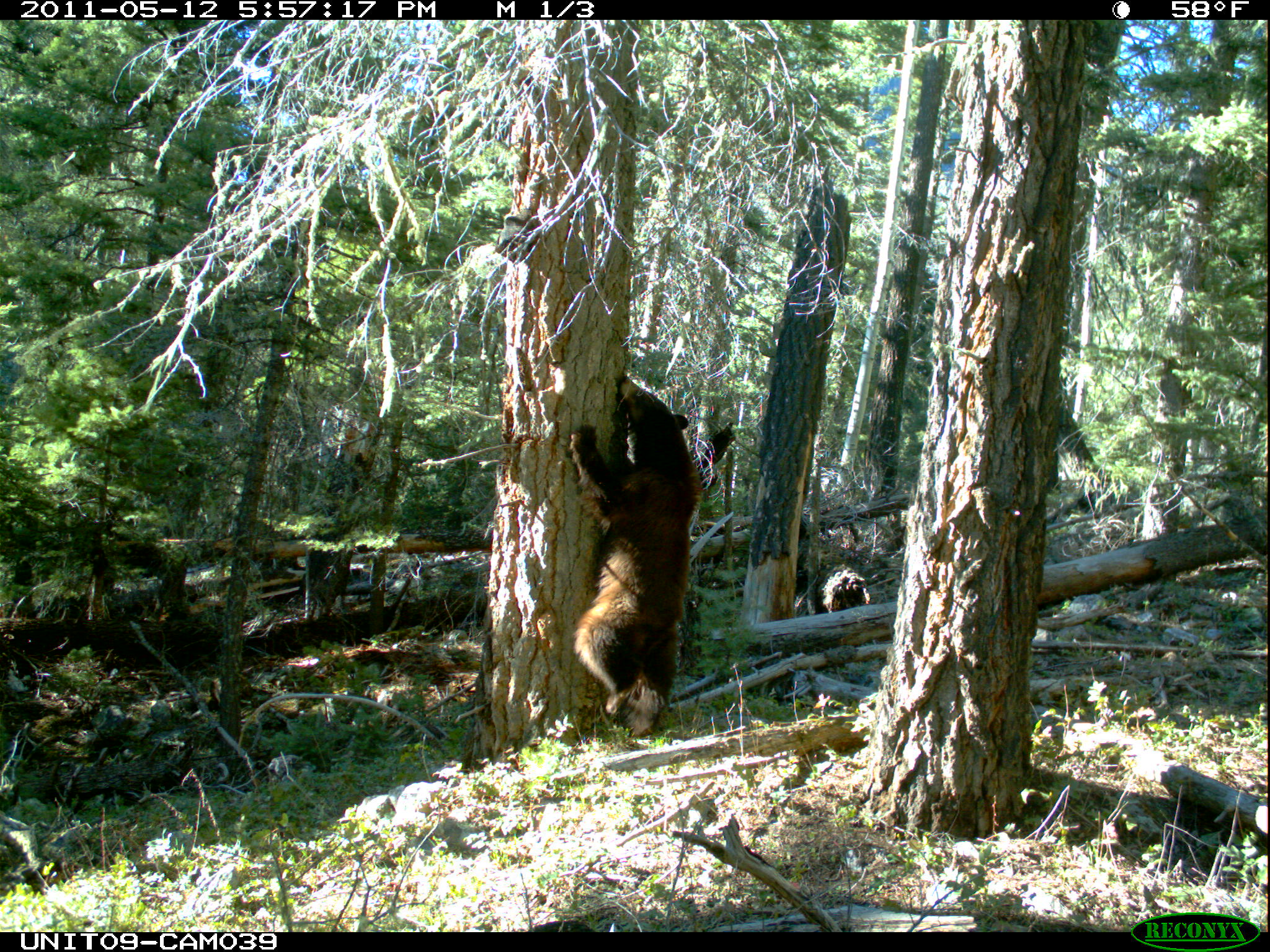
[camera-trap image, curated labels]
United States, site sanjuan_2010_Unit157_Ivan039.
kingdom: Animalia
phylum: Chordata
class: Mammalia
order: Carnivora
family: Ursidae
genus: Ursus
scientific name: Ursus americanus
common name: american black bear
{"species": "Ursus americanus (american black bear)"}